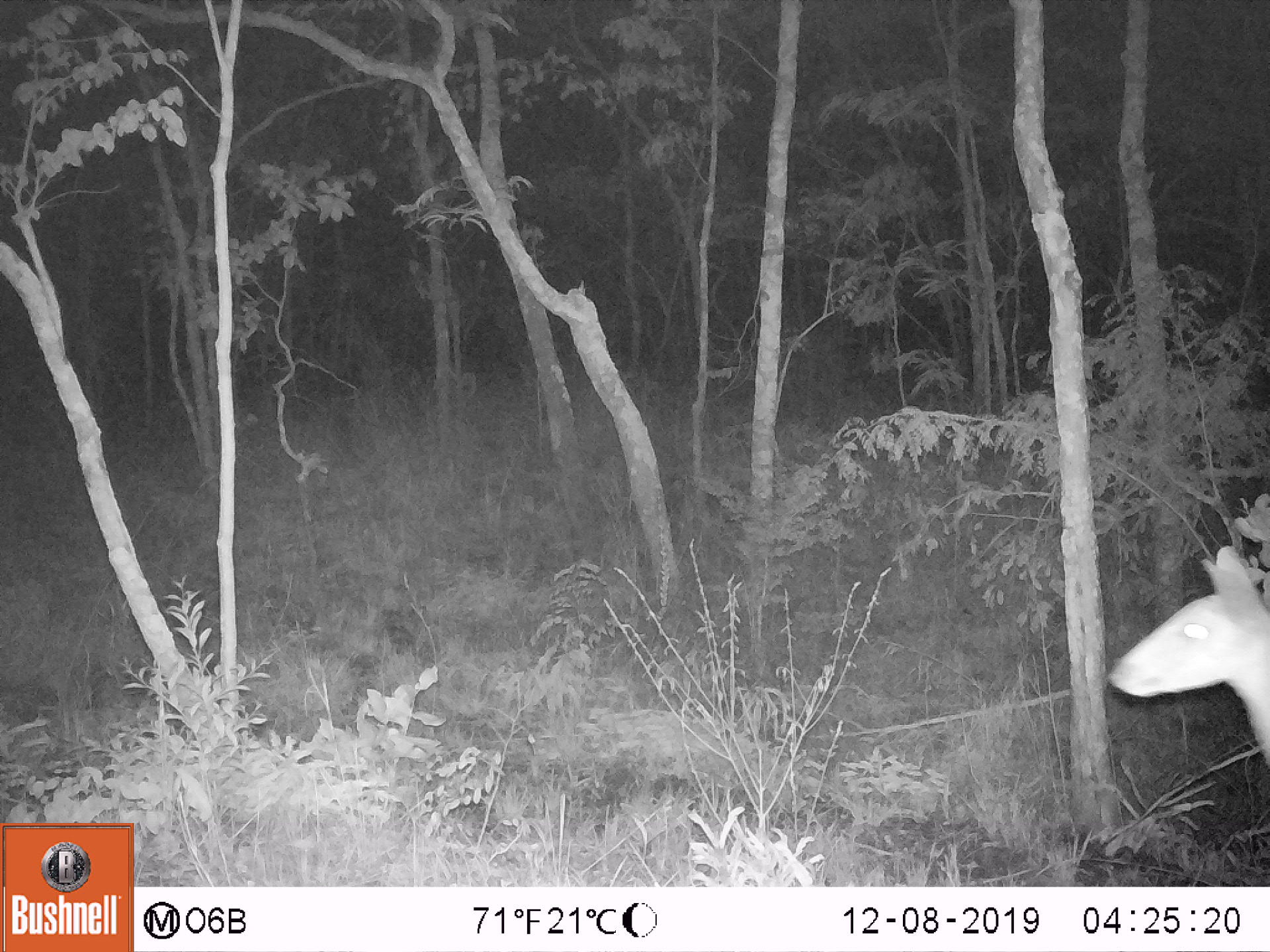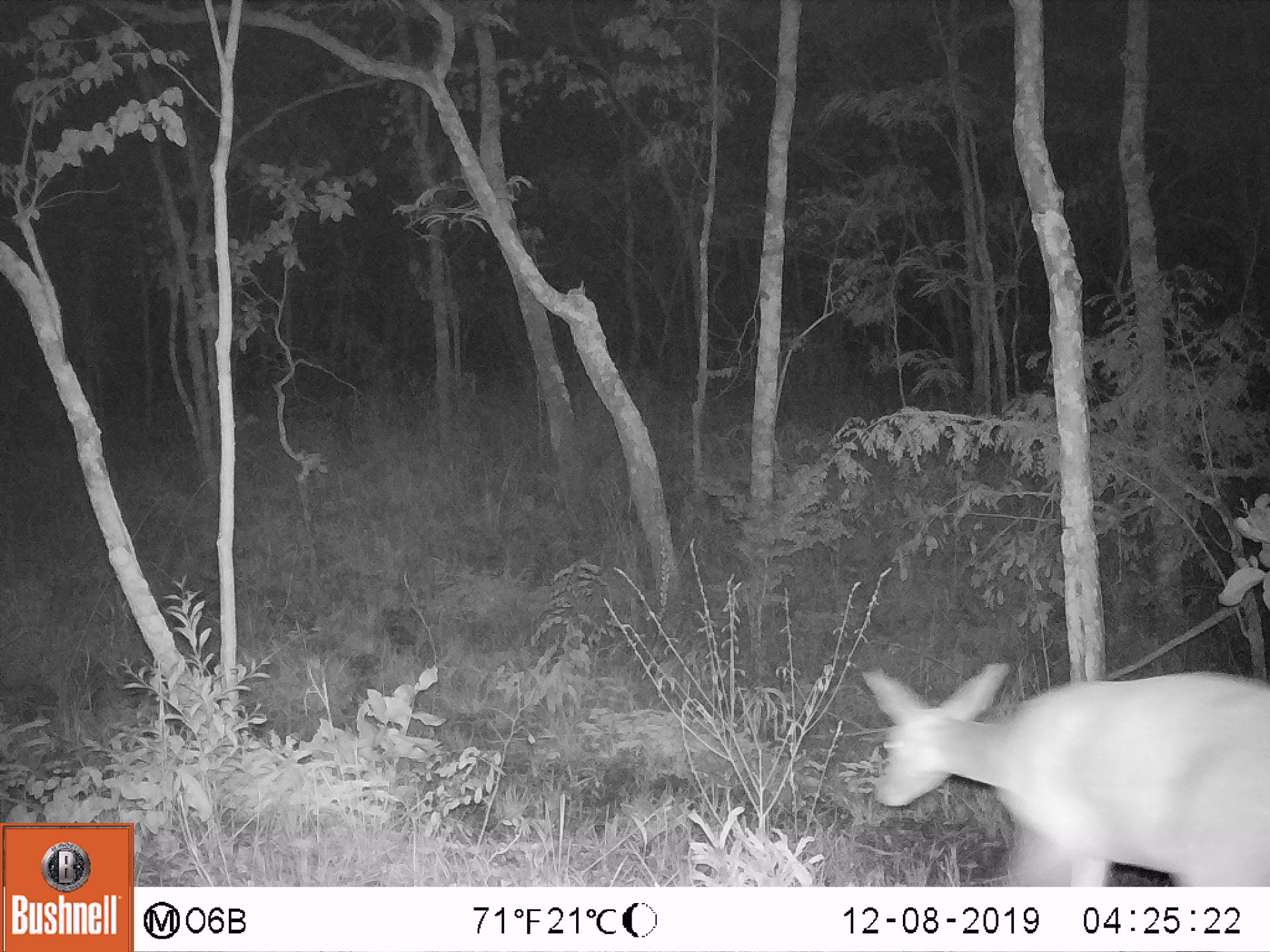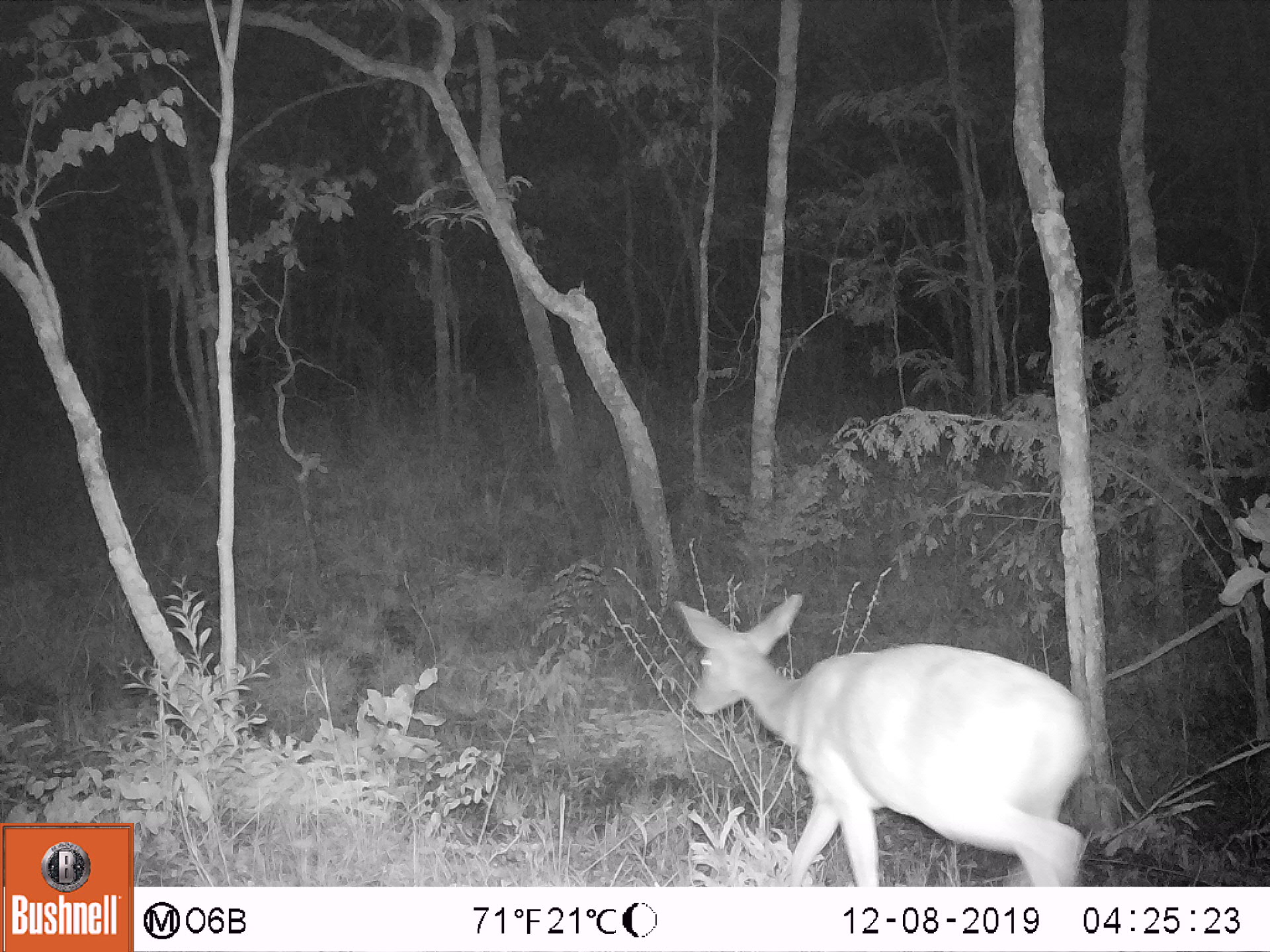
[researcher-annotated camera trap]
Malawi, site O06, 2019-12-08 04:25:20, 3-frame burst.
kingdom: Animalia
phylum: Chordata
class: Mammalia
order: Artiodactyla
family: Bovidae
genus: Tragelaphus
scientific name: Tragelaphus sylvaticus sylvaticus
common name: cape bushbuck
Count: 1.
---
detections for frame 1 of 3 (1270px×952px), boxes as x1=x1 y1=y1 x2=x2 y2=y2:
cape bushbuck: x1=1103 y1=539 x2=1269 y2=784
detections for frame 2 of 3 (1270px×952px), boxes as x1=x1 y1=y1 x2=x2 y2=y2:
cape bushbuck: x1=857 y1=657 x2=1267 y2=885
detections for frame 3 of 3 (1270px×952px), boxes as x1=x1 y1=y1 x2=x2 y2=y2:
cape bushbuck: x1=676 y1=591 x2=1089 y2=885